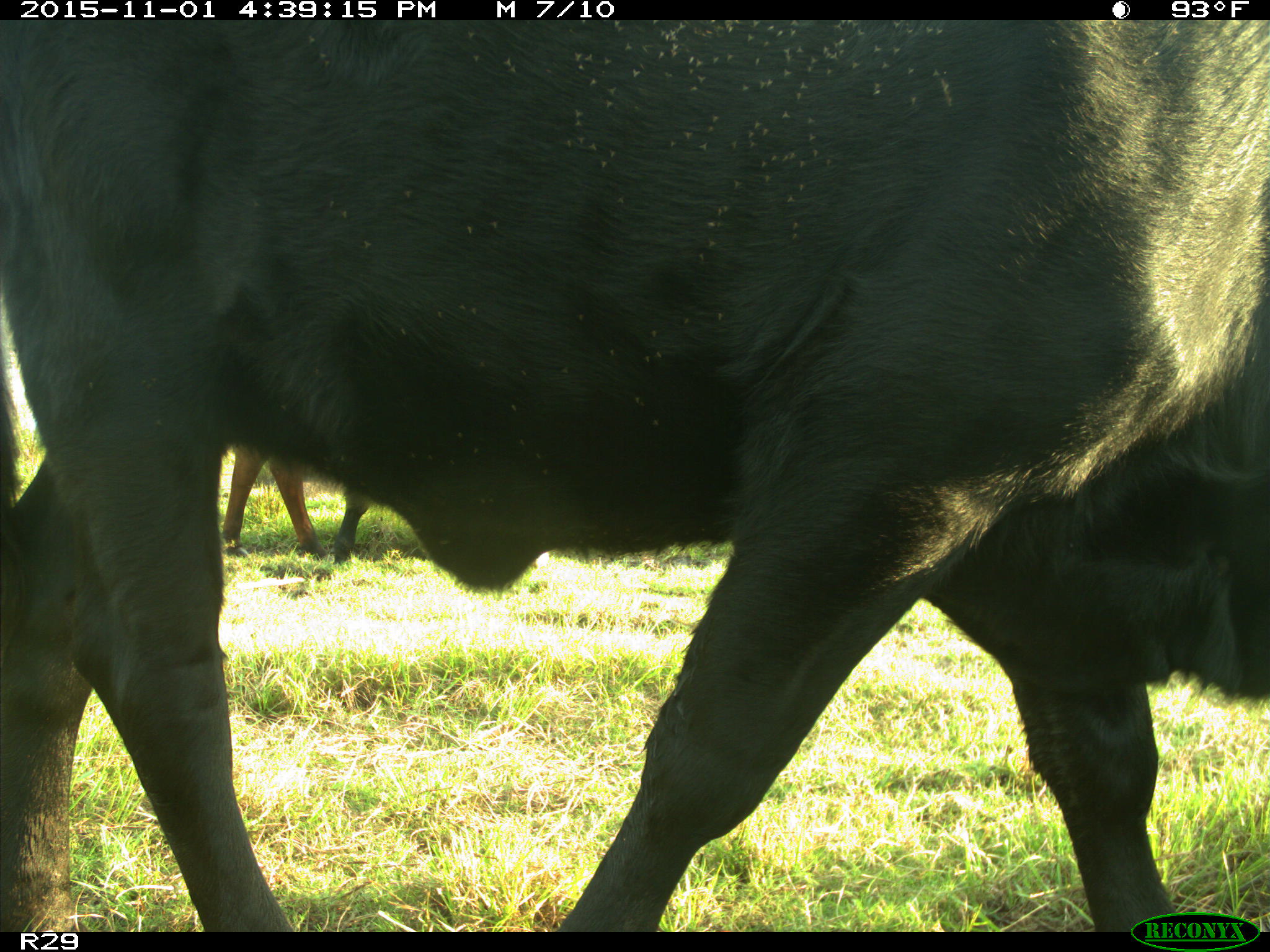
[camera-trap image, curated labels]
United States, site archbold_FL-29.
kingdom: Animalia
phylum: Chordata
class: Mammalia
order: Artiodactyla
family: Bovidae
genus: Bos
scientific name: Bos taurus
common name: domestic cow